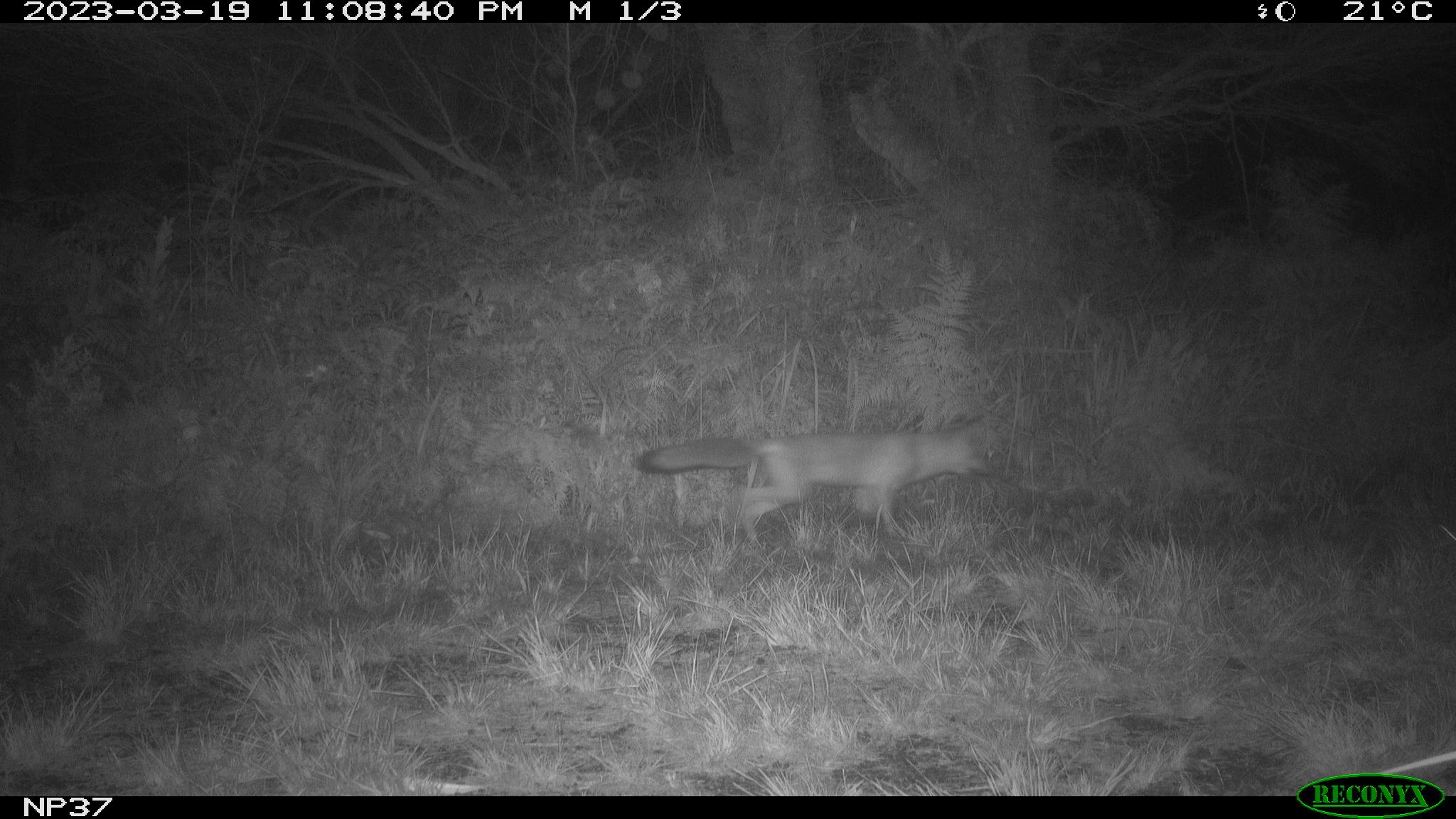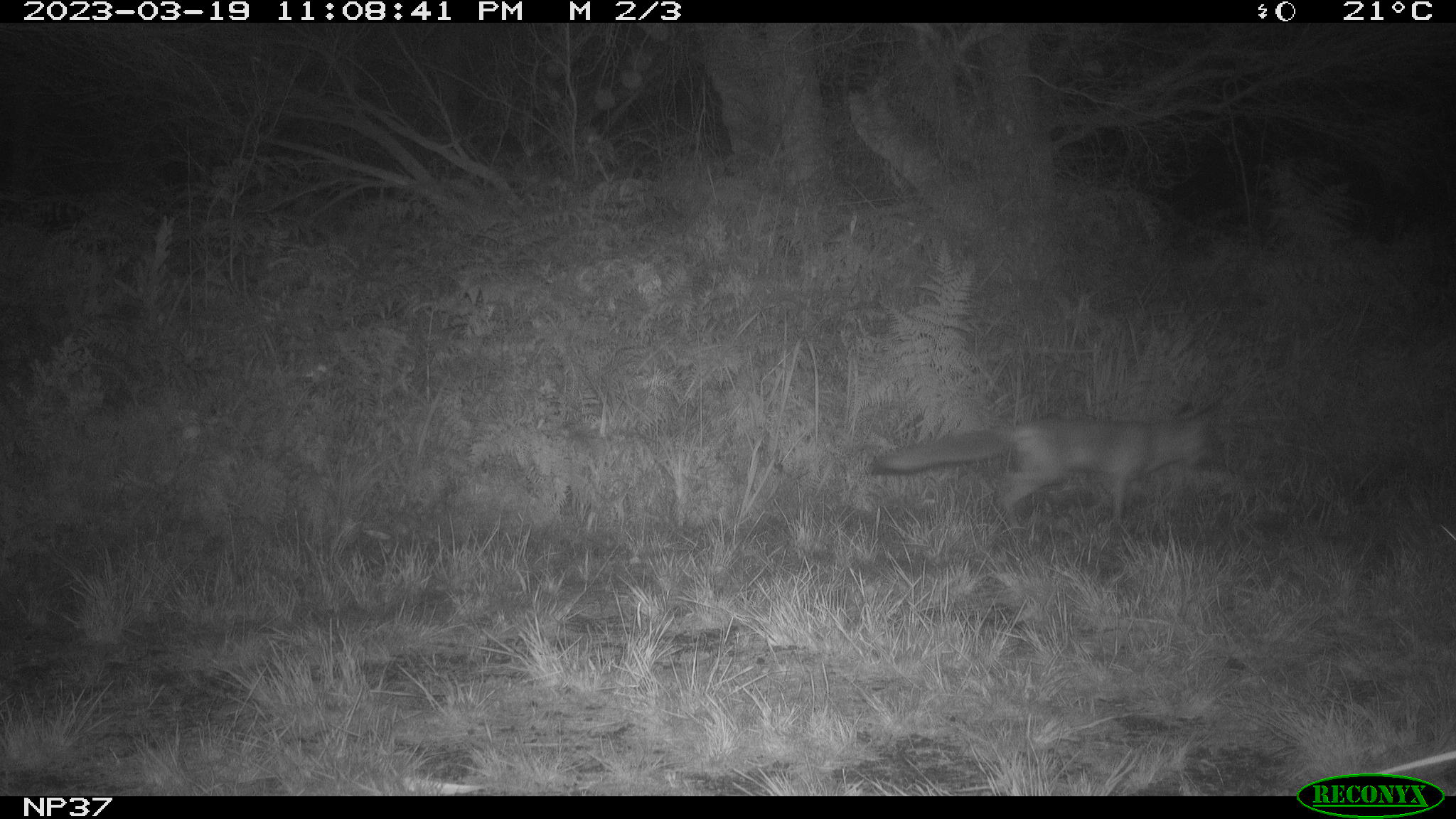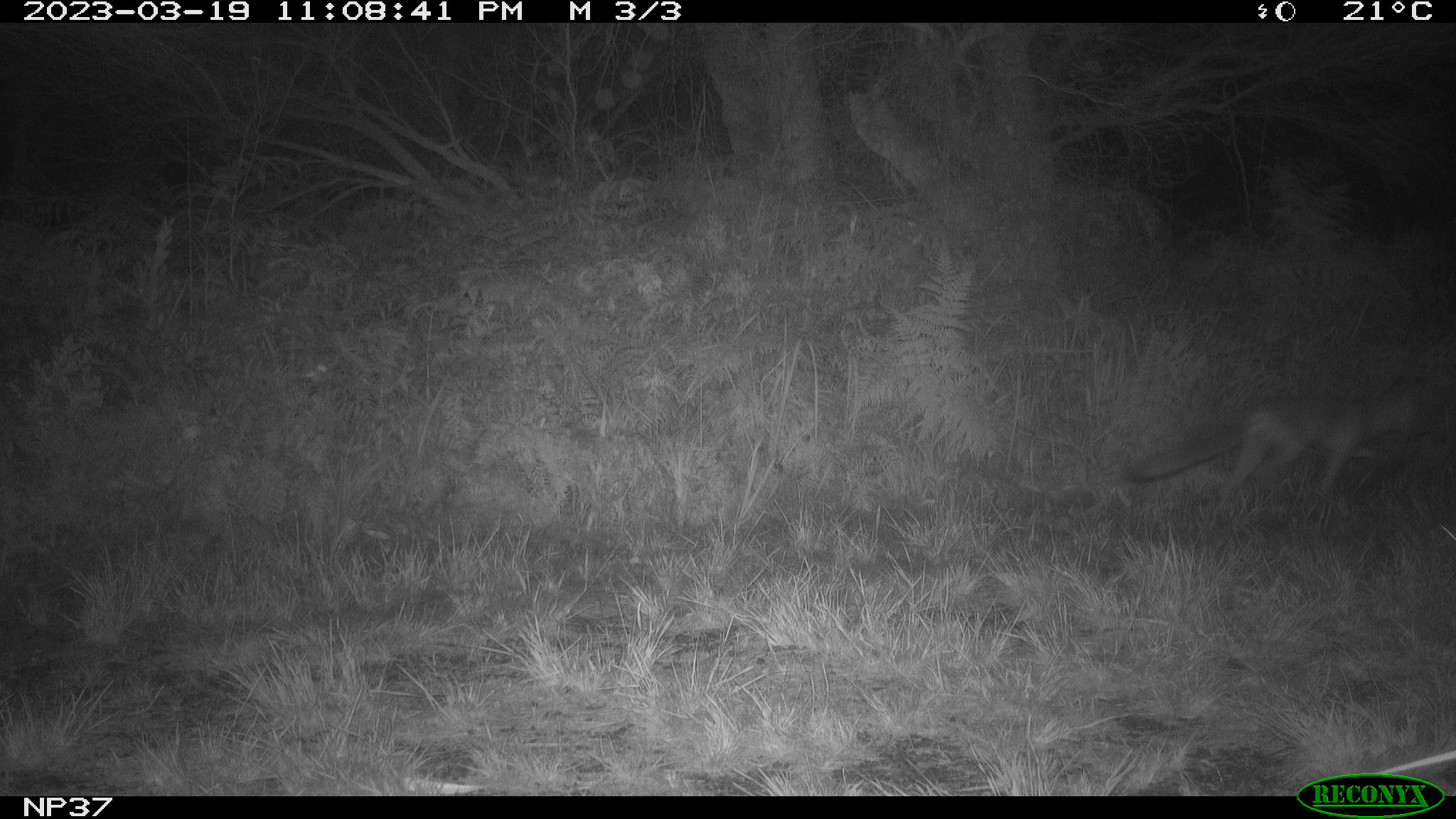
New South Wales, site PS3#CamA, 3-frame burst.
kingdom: Animalia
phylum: Chordata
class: Mammalia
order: Carnivora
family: Canidae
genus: Vulpes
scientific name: Vulpes vulpes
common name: red fox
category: fox